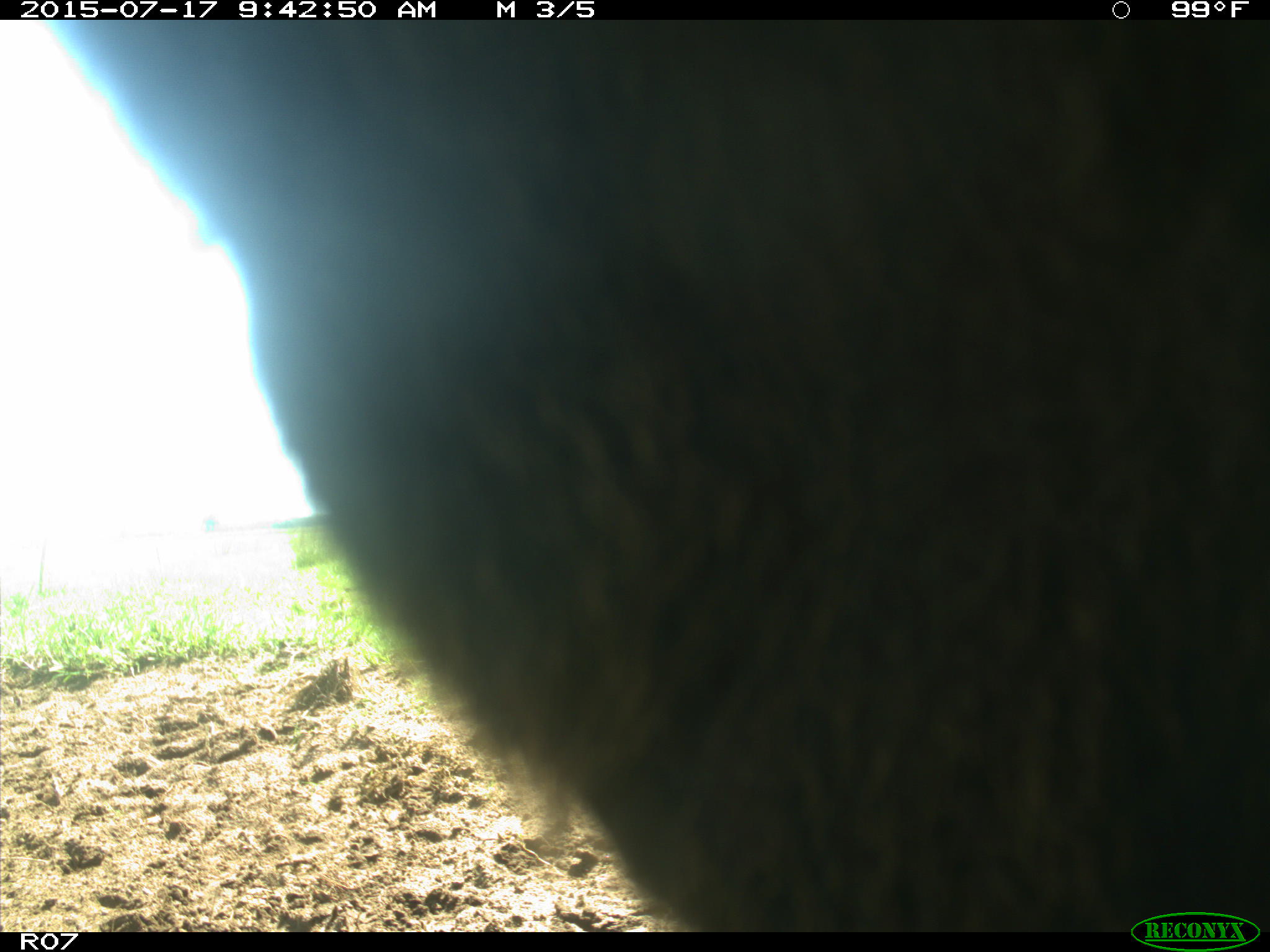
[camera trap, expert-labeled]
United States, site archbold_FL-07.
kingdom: Animalia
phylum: Chordata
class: Mammalia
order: Artiodactyla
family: Bovidae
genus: Bos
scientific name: Bos taurus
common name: domestic cow